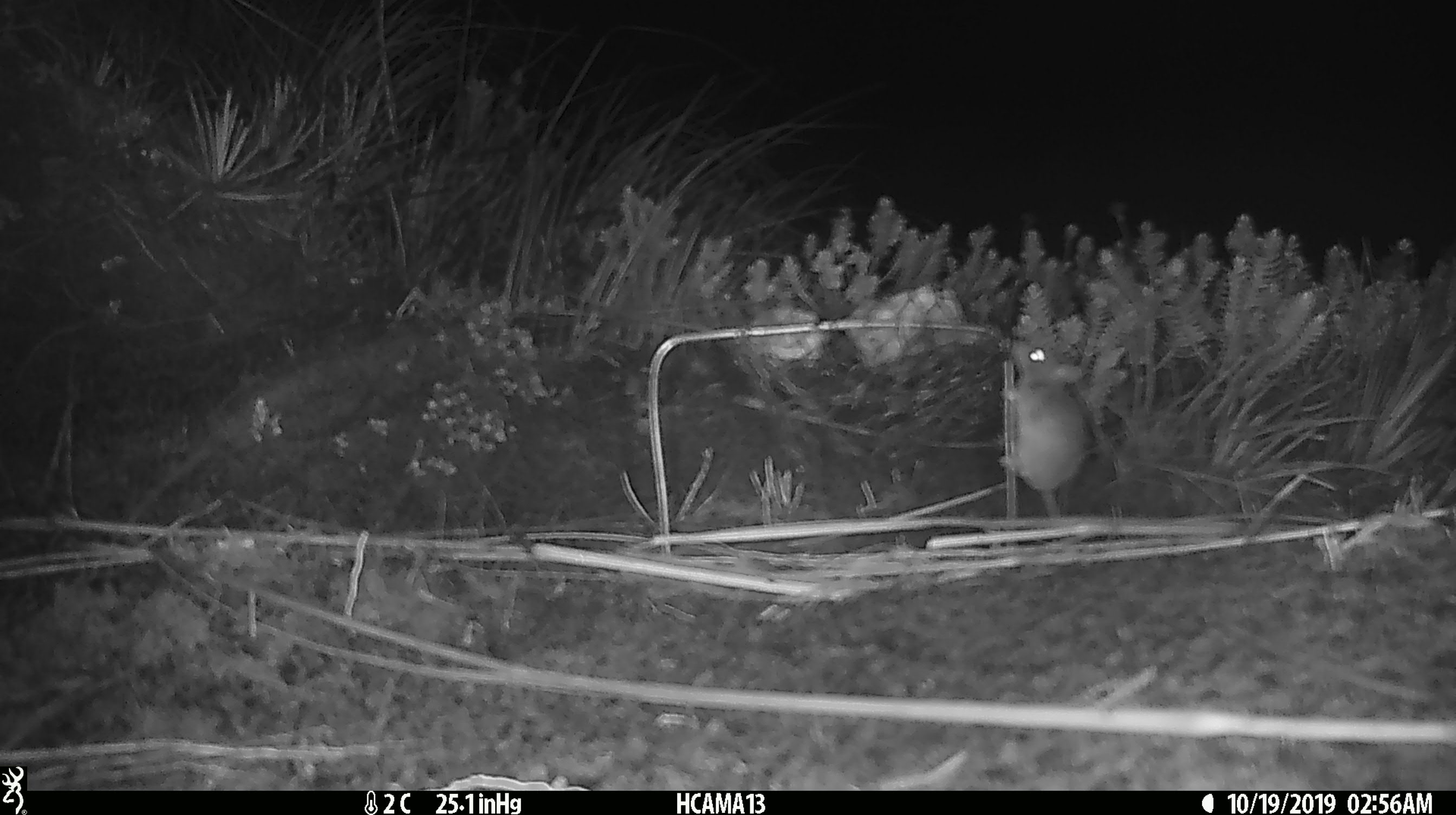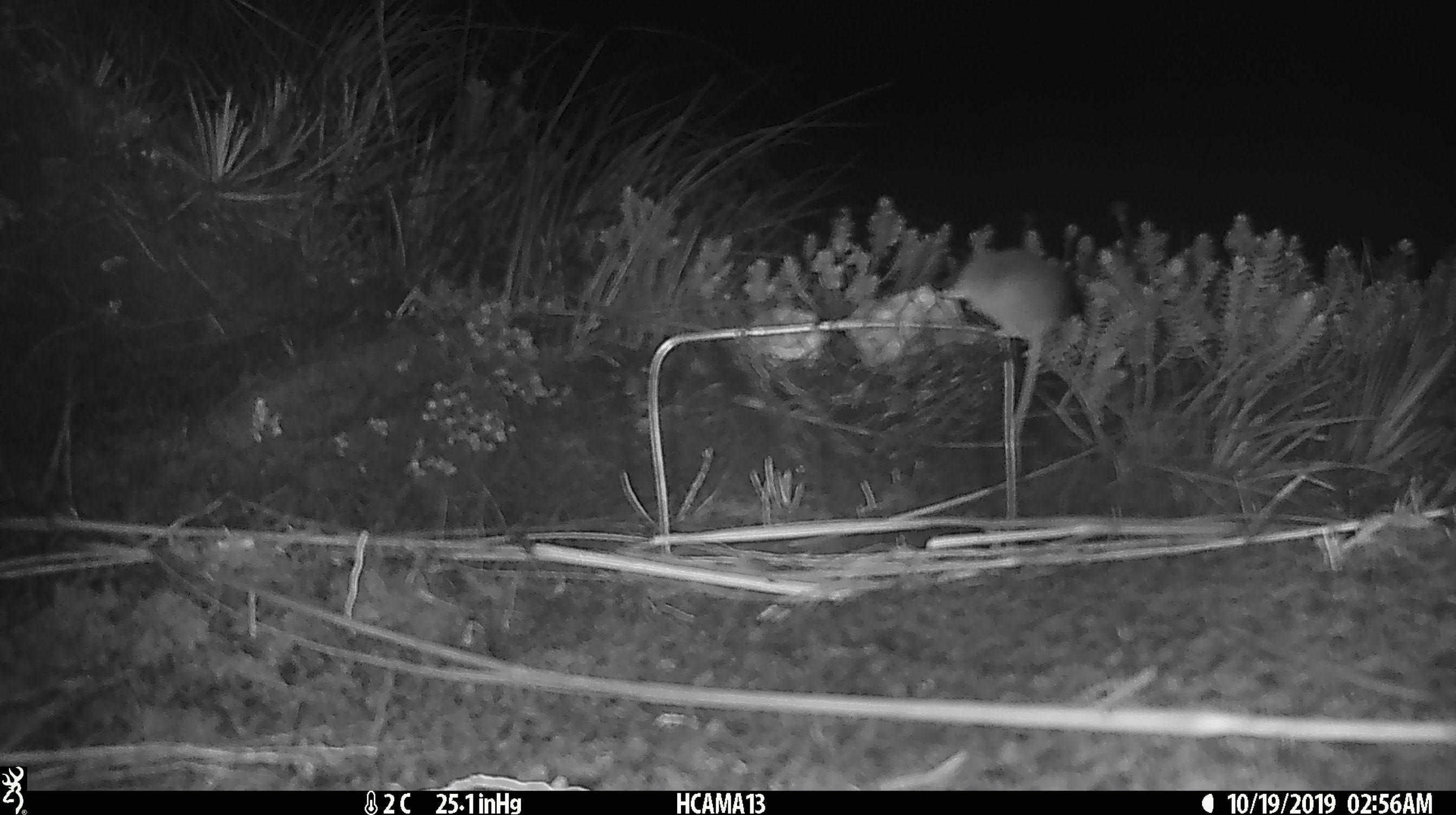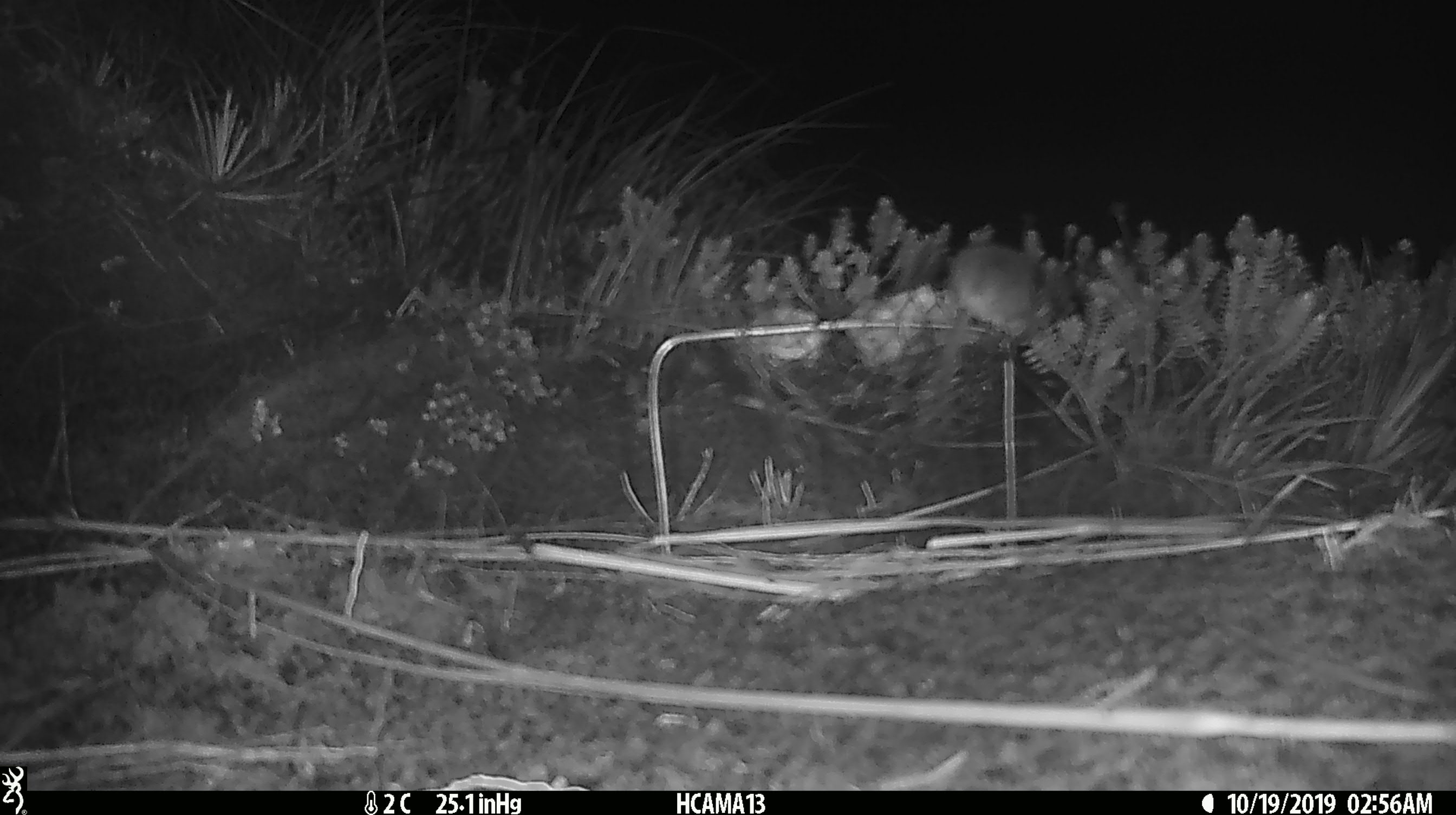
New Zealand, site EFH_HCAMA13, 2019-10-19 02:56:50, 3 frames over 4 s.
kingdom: Animalia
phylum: Chordata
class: Mammalia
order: Rodentia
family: Muridae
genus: Mus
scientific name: Mus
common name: mouse